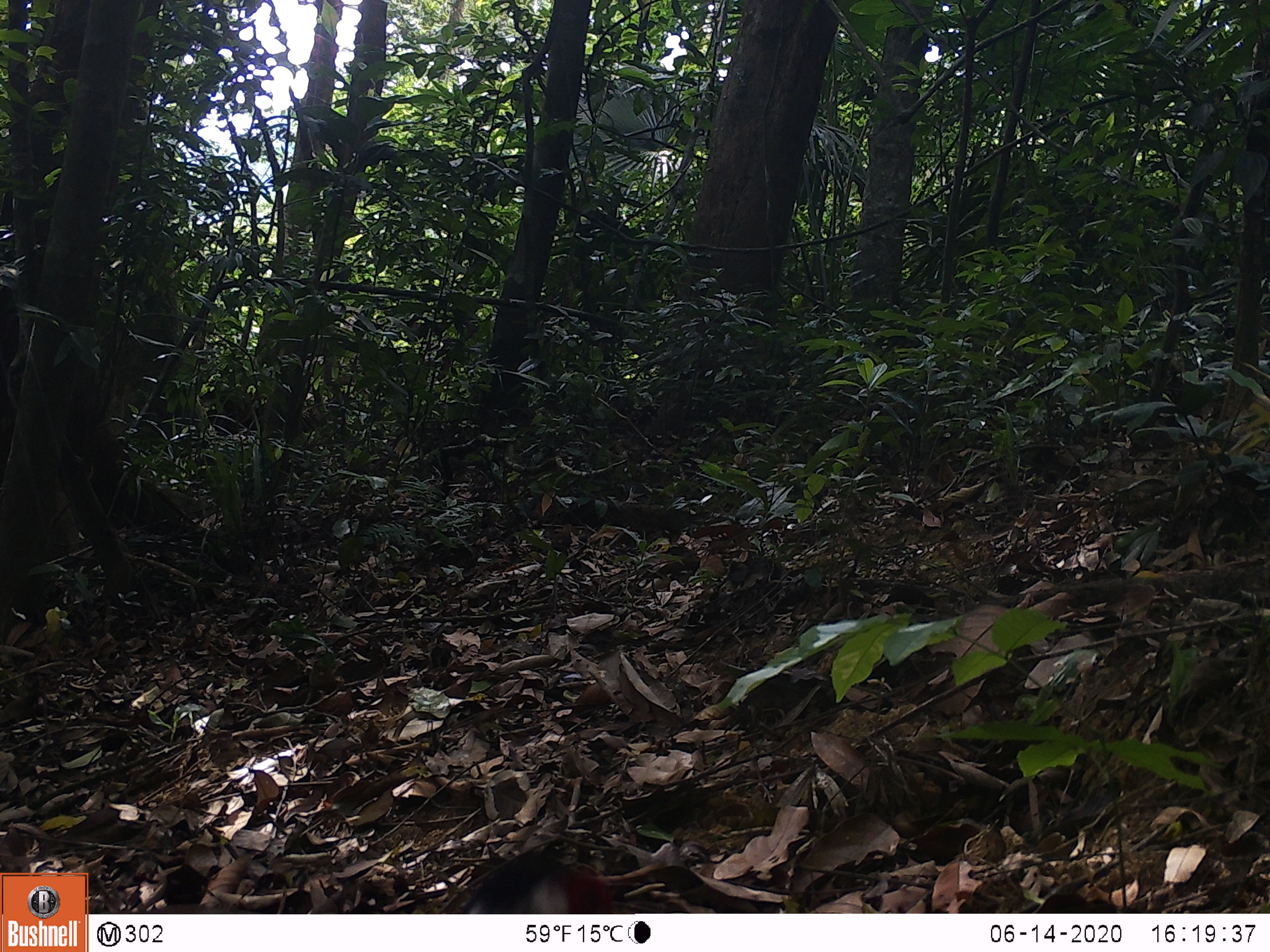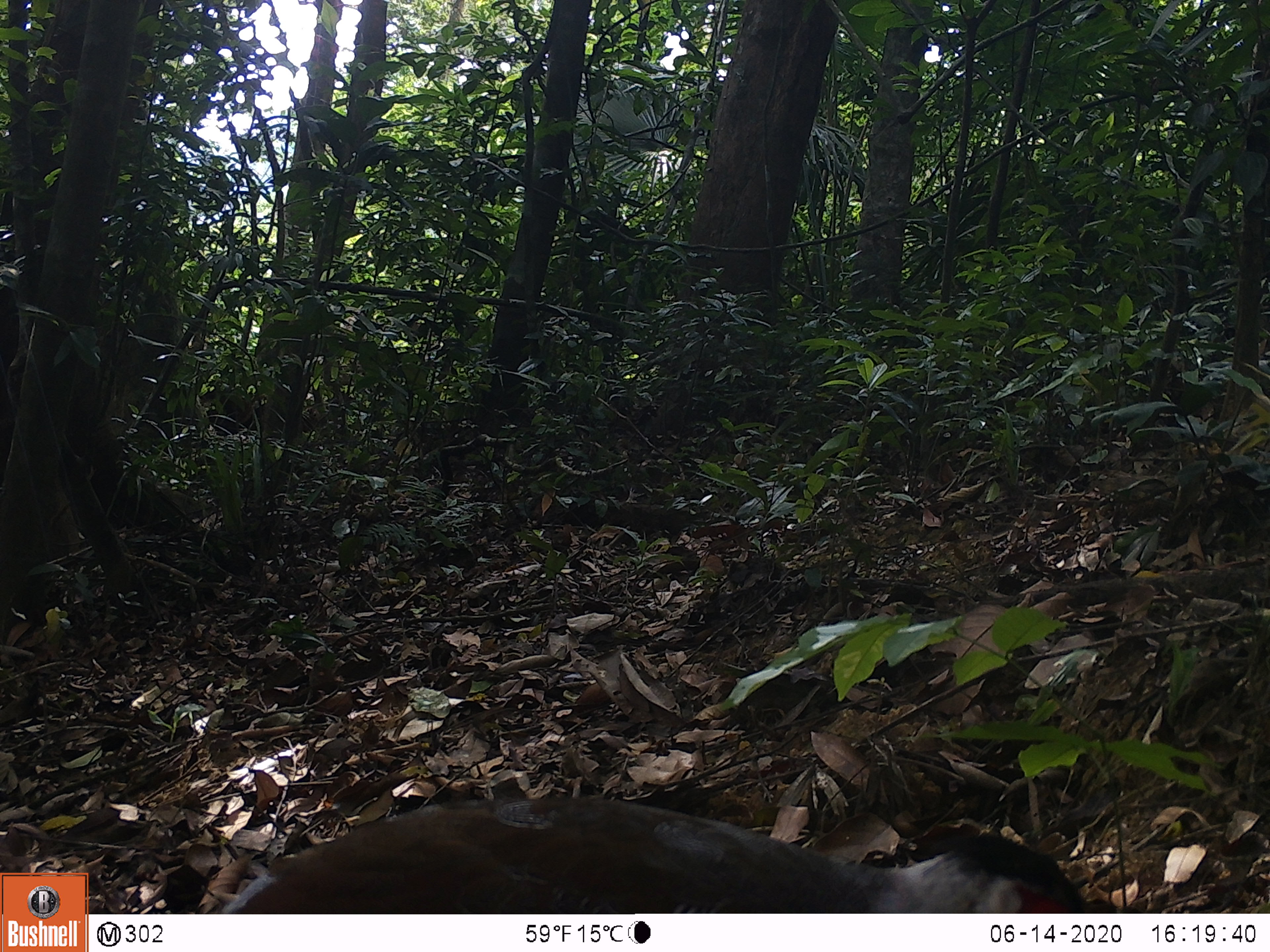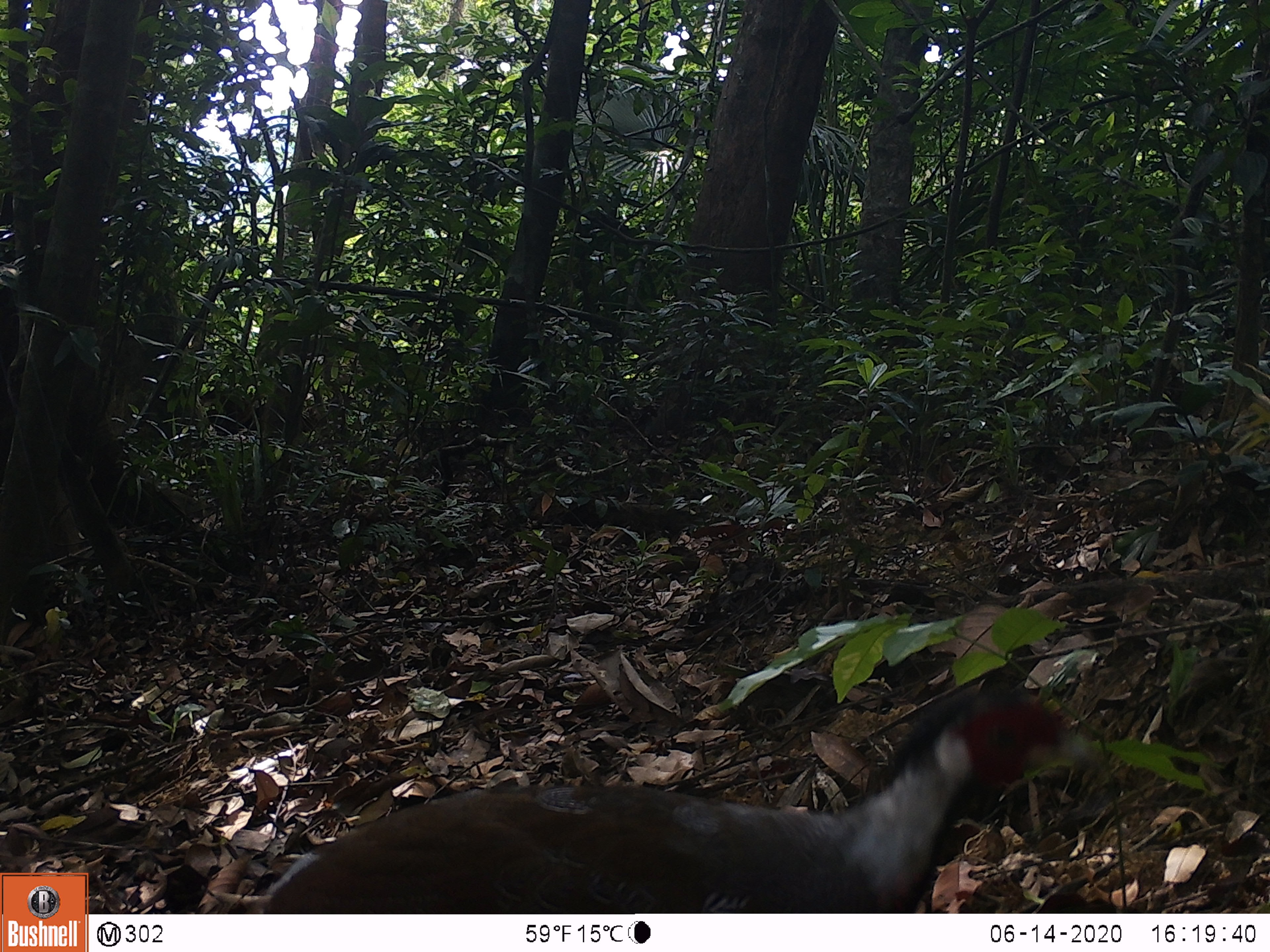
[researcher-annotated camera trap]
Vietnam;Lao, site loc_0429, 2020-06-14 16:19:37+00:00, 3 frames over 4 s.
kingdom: Animalia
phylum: Chordata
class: Aves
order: Galliformes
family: Phasianidae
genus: Lophura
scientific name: Lophura nycthemera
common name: silver pheasant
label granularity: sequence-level